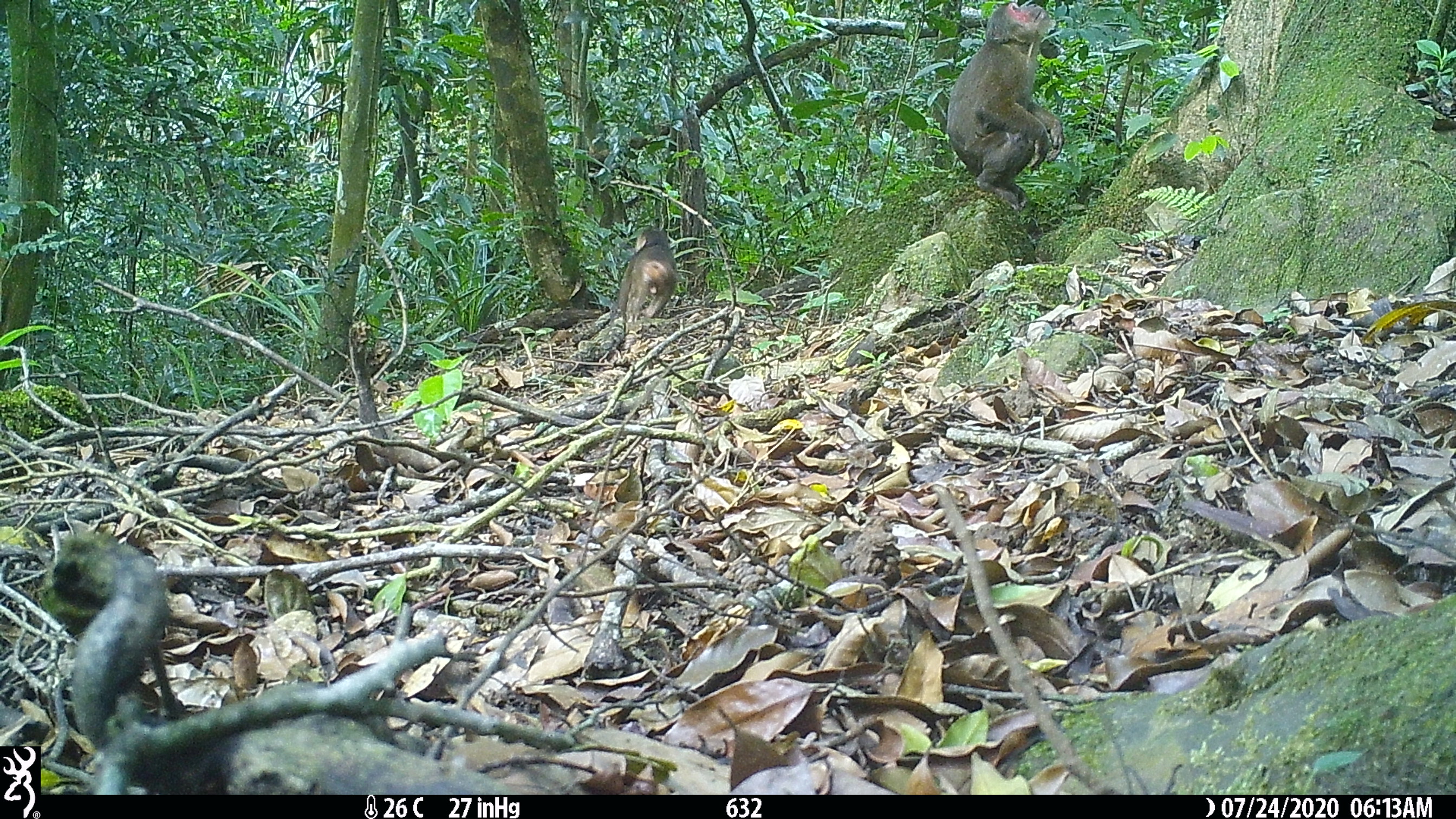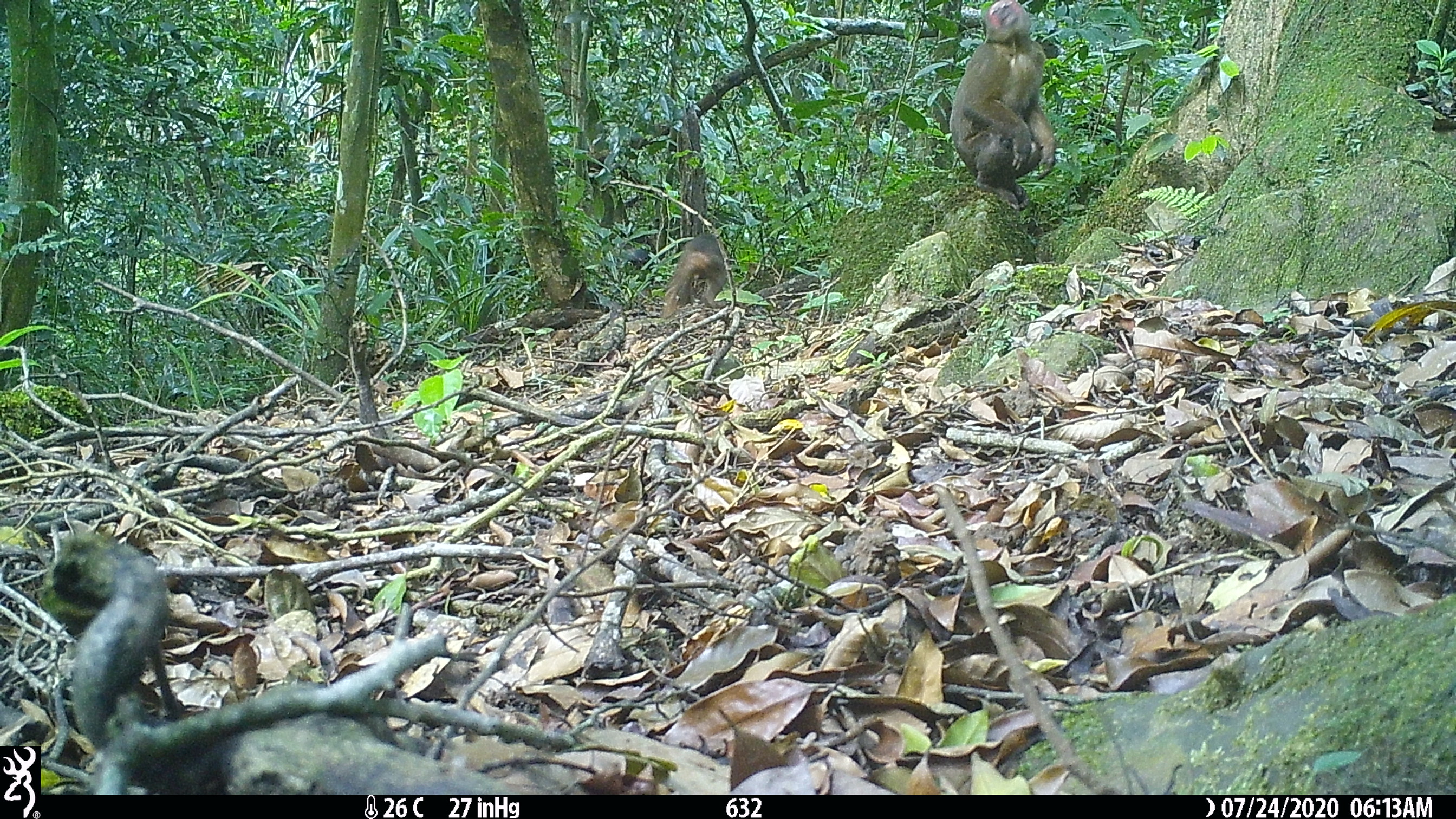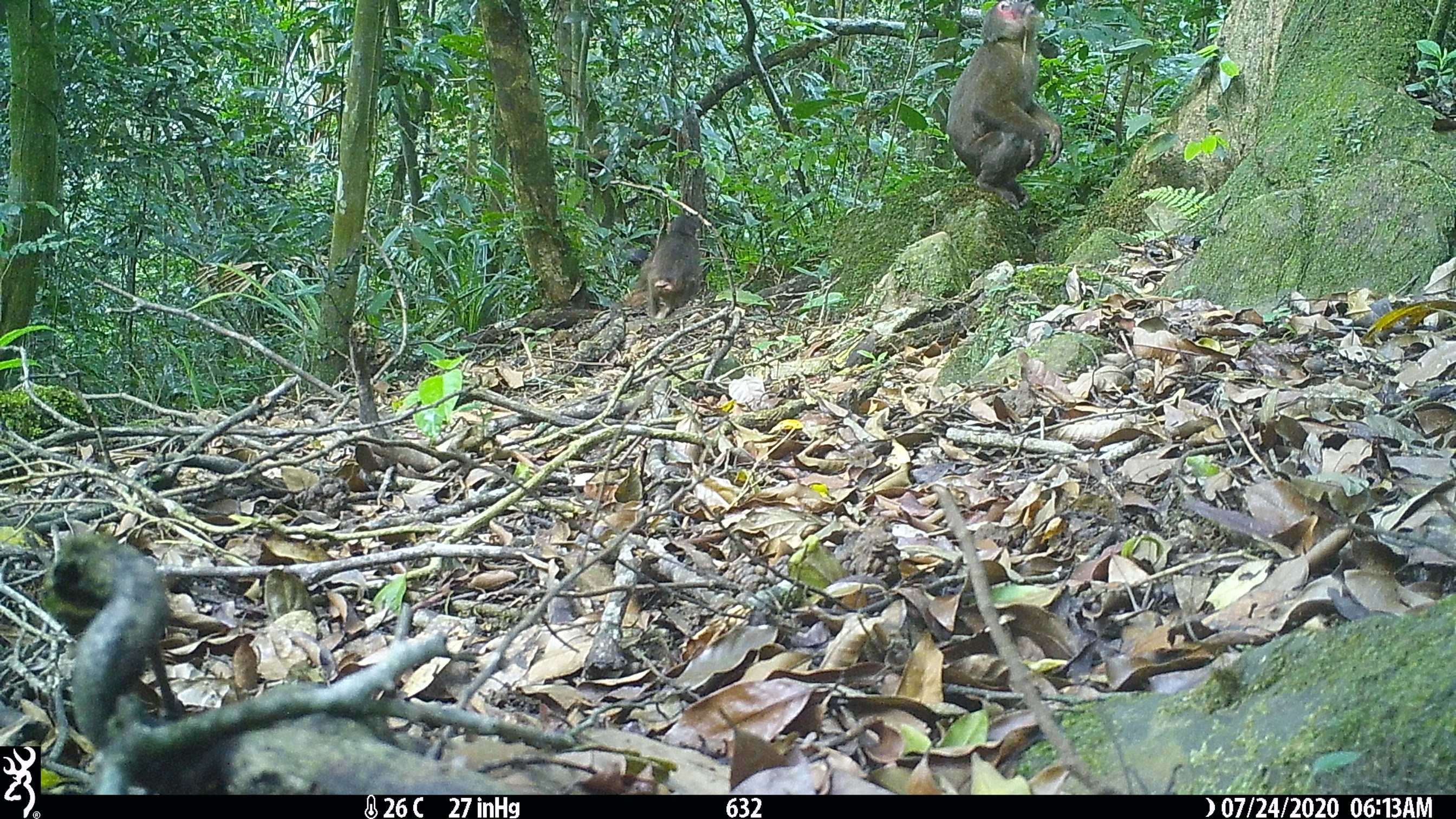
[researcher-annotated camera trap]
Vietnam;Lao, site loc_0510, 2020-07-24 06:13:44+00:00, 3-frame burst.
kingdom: Animalia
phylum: Chordata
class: Mammalia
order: Primates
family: Cercopithecidae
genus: Macaca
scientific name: Macaca arctoides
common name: stump-tailed macaque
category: stump tailed macaque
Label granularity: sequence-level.